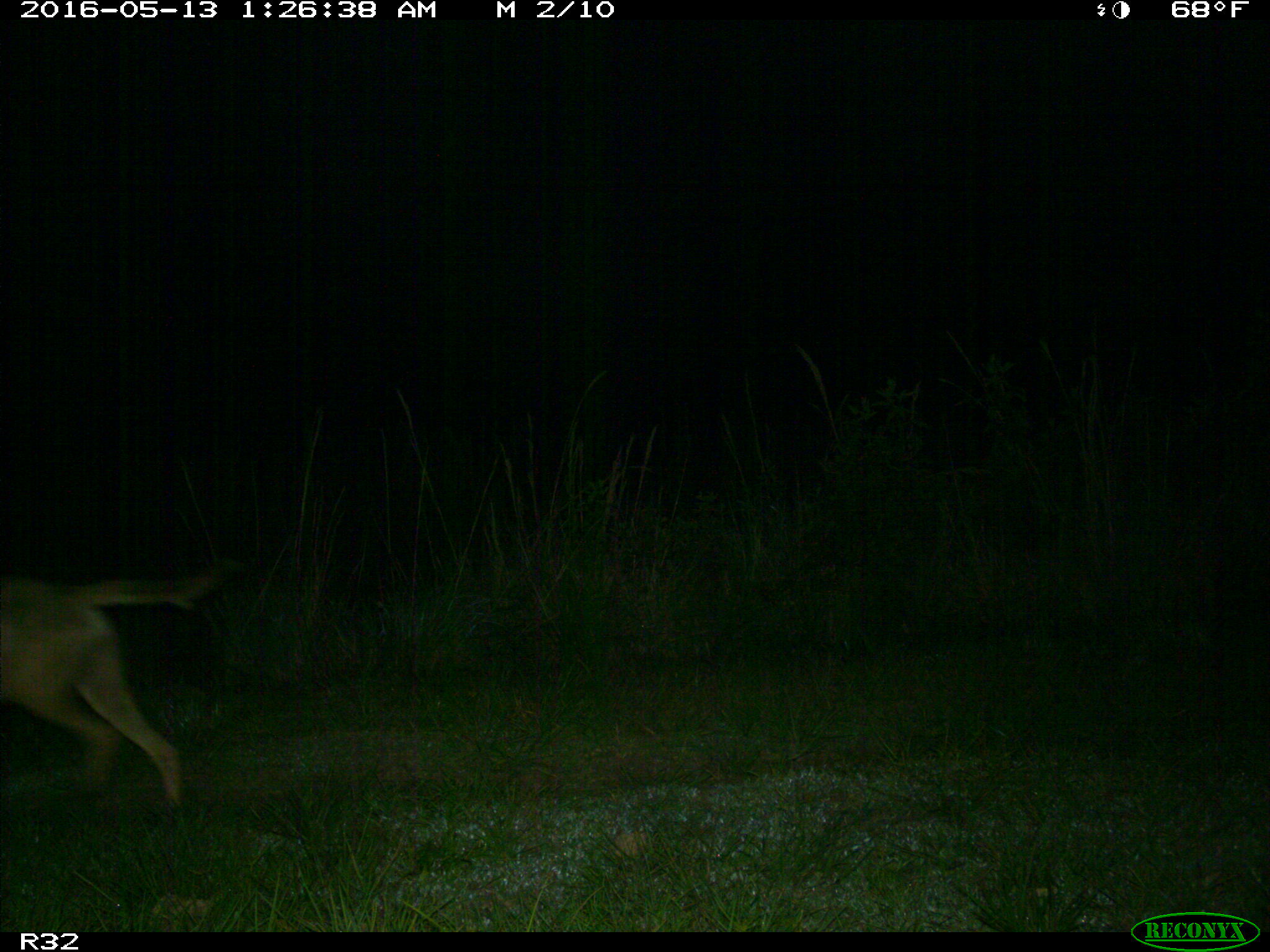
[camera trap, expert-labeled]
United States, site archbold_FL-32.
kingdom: Animalia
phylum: Chordata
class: Mammalia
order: Carnivora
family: Canidae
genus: Canis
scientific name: Canis latrans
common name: coyote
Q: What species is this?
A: Canis latrans (coyote).